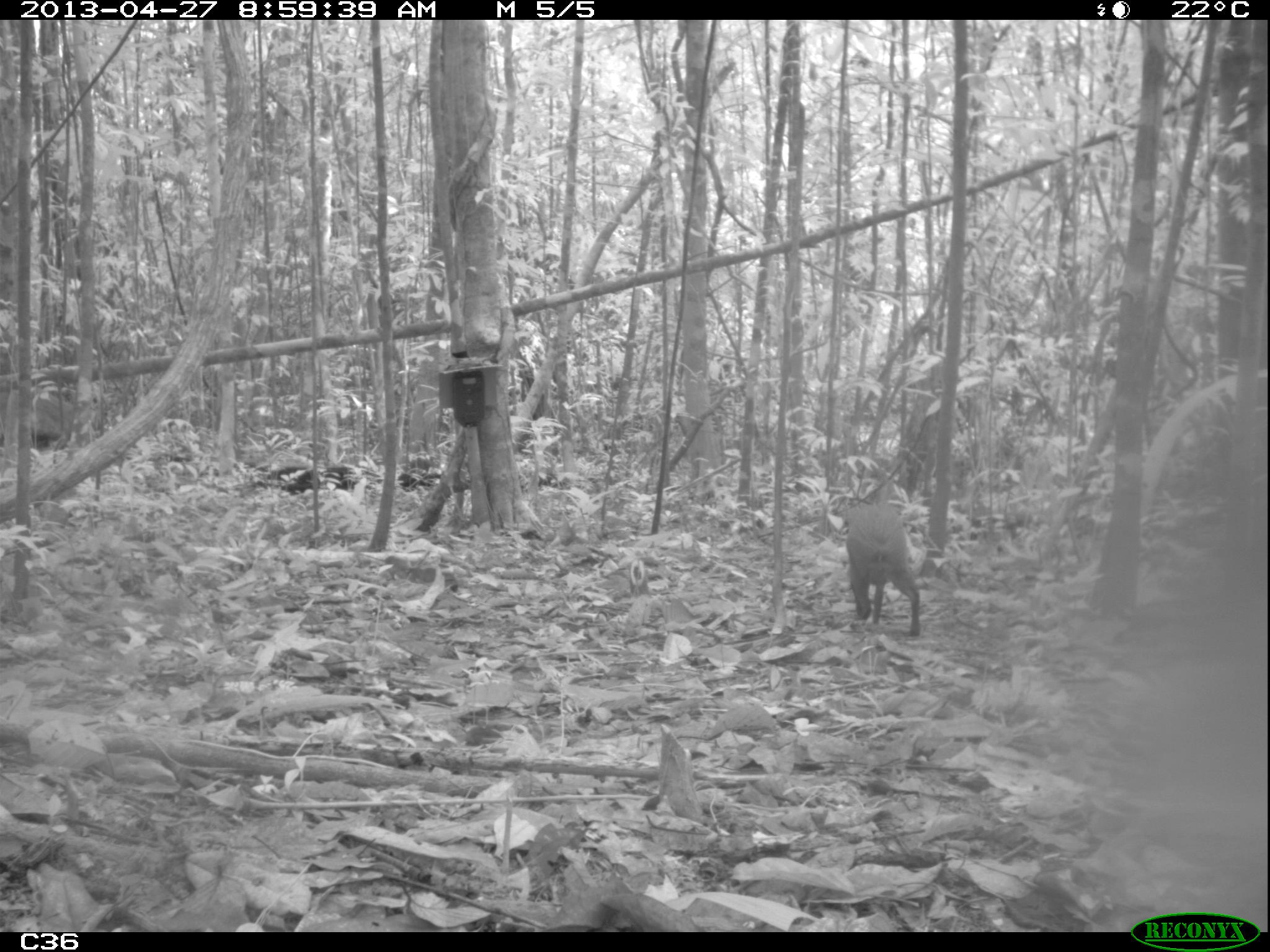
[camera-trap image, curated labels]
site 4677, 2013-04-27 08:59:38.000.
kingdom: Animalia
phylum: Chordata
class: Mammalia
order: Rodentia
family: Dasyproctidae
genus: Dasyprocta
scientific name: Dasyprocta leporina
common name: red-rumped agouti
Dasyprocta leporina (red-rumped agouti), count 1, age adult.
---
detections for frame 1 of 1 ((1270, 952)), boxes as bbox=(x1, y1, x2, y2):
dasyprocta leporina: bbox=(842, 501, 922, 638)